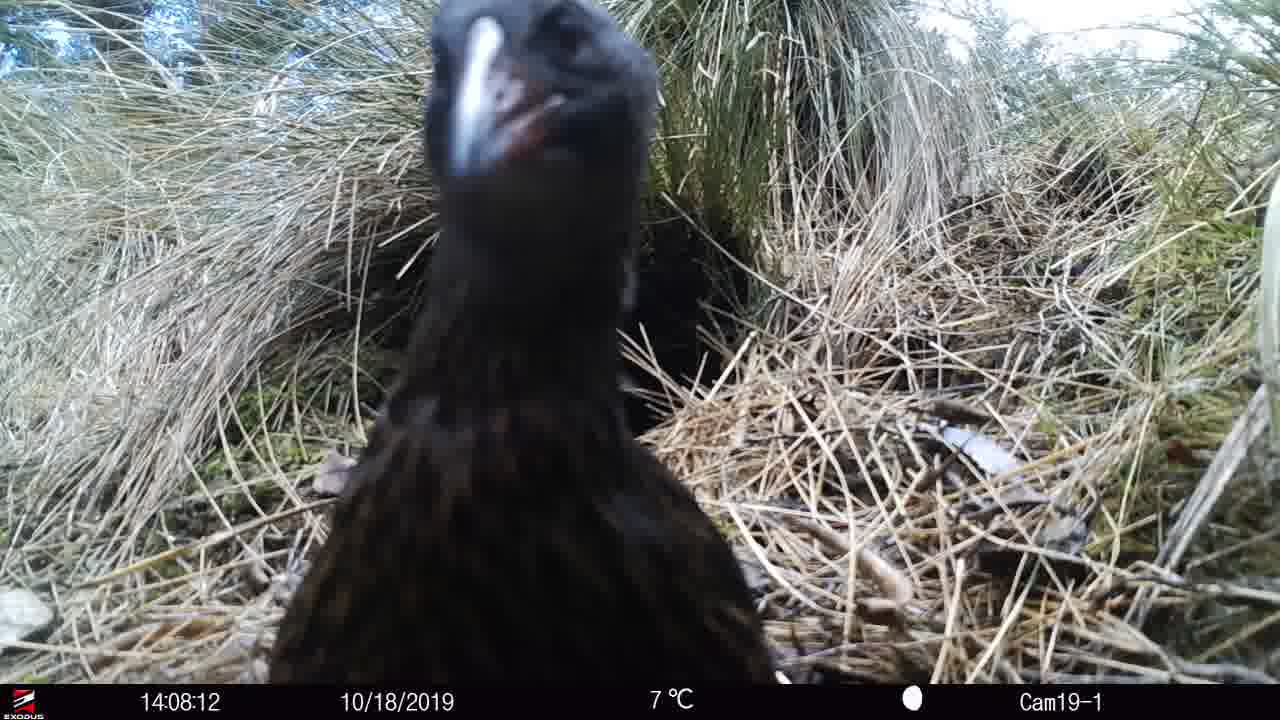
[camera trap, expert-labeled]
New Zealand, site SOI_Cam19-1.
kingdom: Animalia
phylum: Chordata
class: Aves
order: Gruiformes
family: Rallidae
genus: Gallirallus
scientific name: Gallirallus australis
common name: weka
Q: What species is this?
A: Weka (Gallirallus australis).